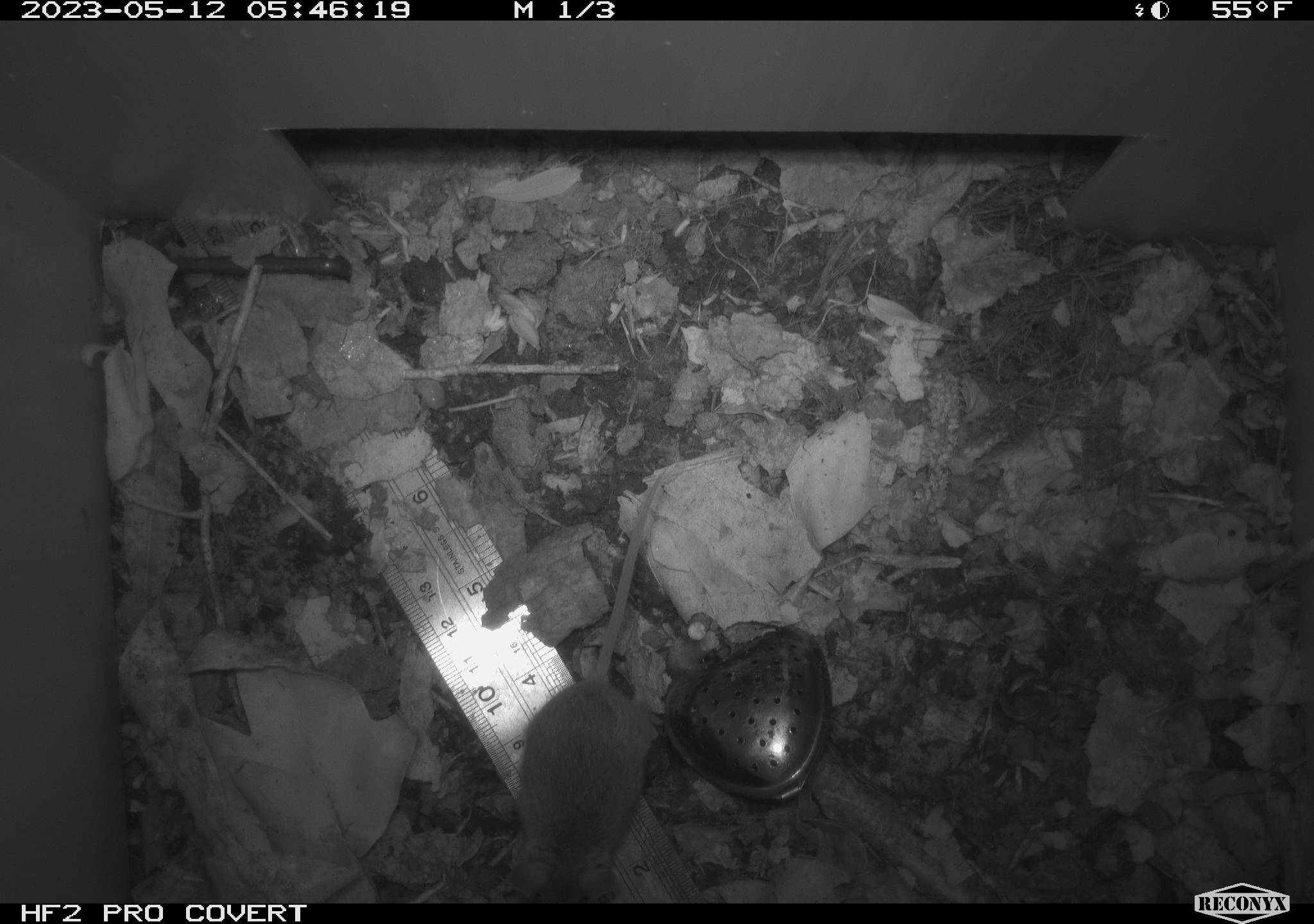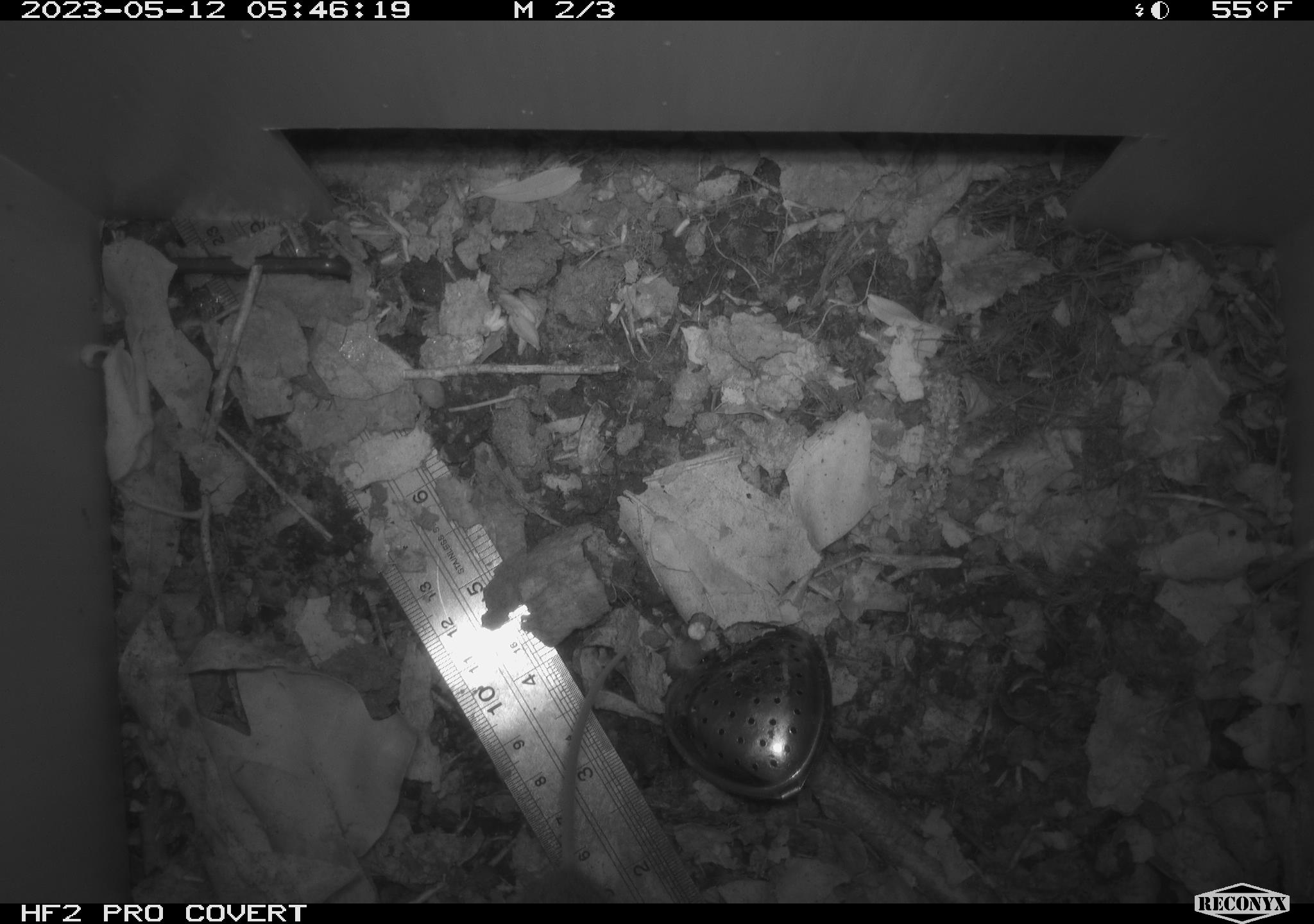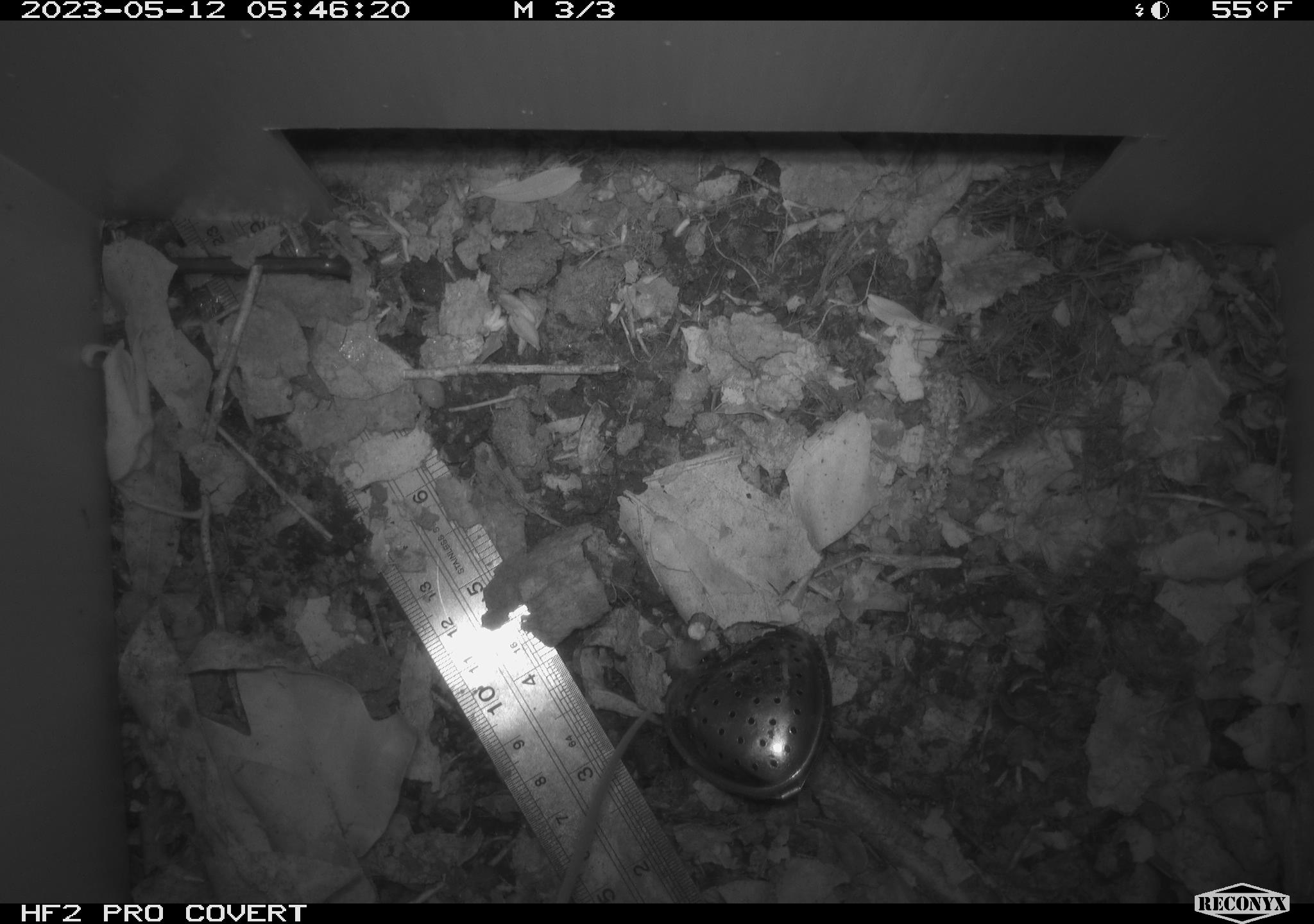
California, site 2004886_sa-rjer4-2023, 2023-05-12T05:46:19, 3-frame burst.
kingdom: Animalia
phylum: Chordata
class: Mammalia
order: Rodentia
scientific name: Rodentia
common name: mouse species